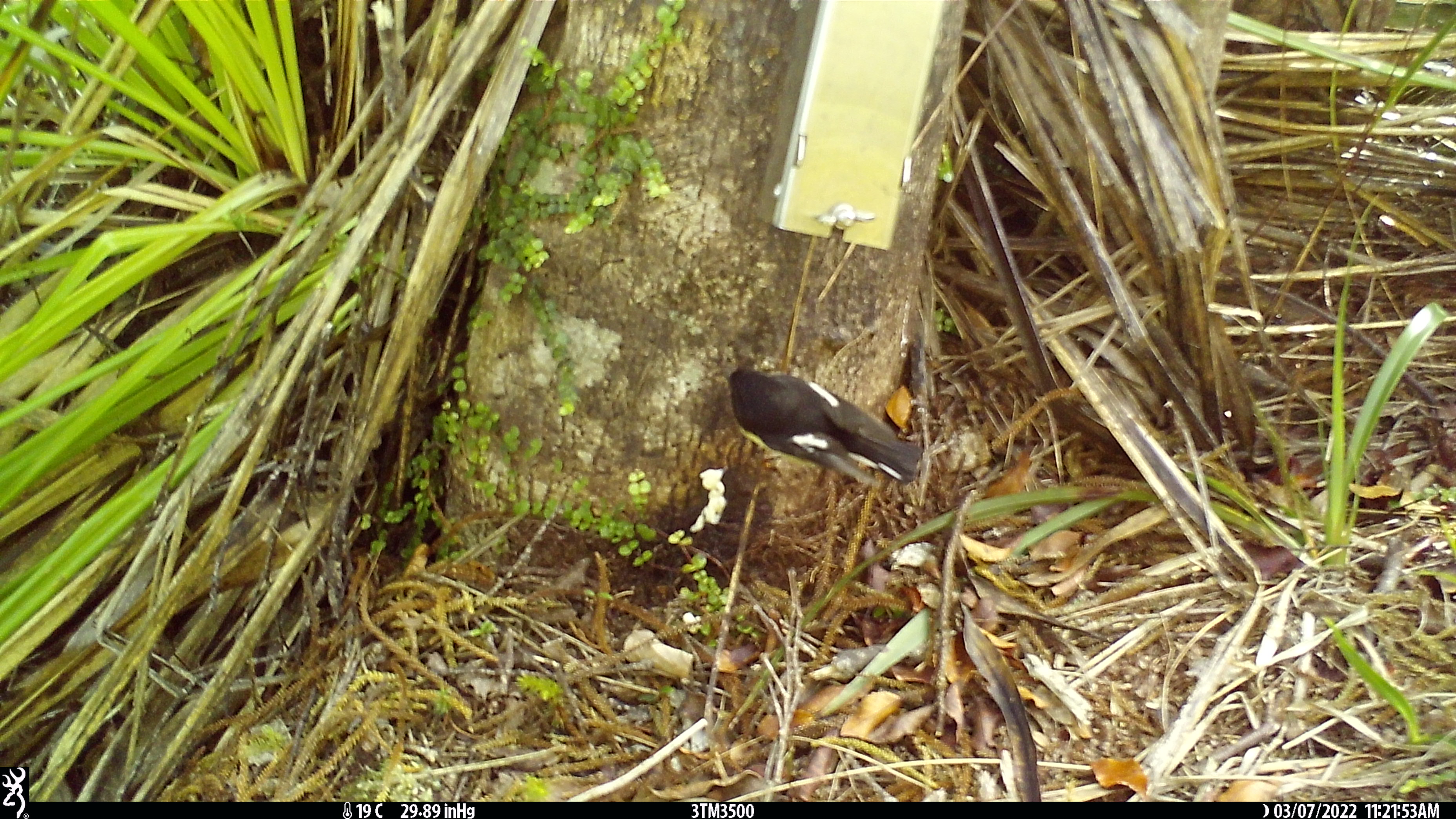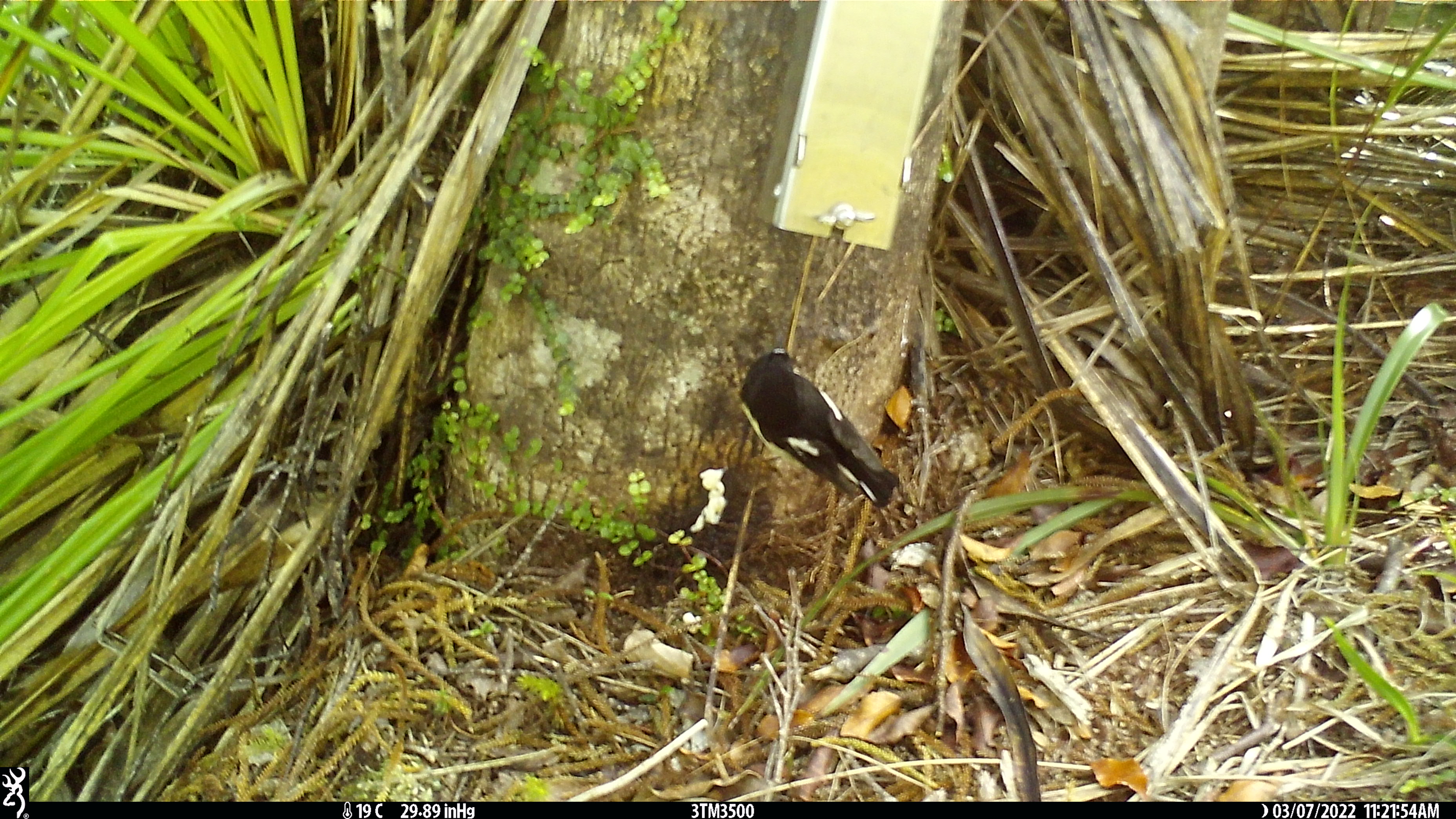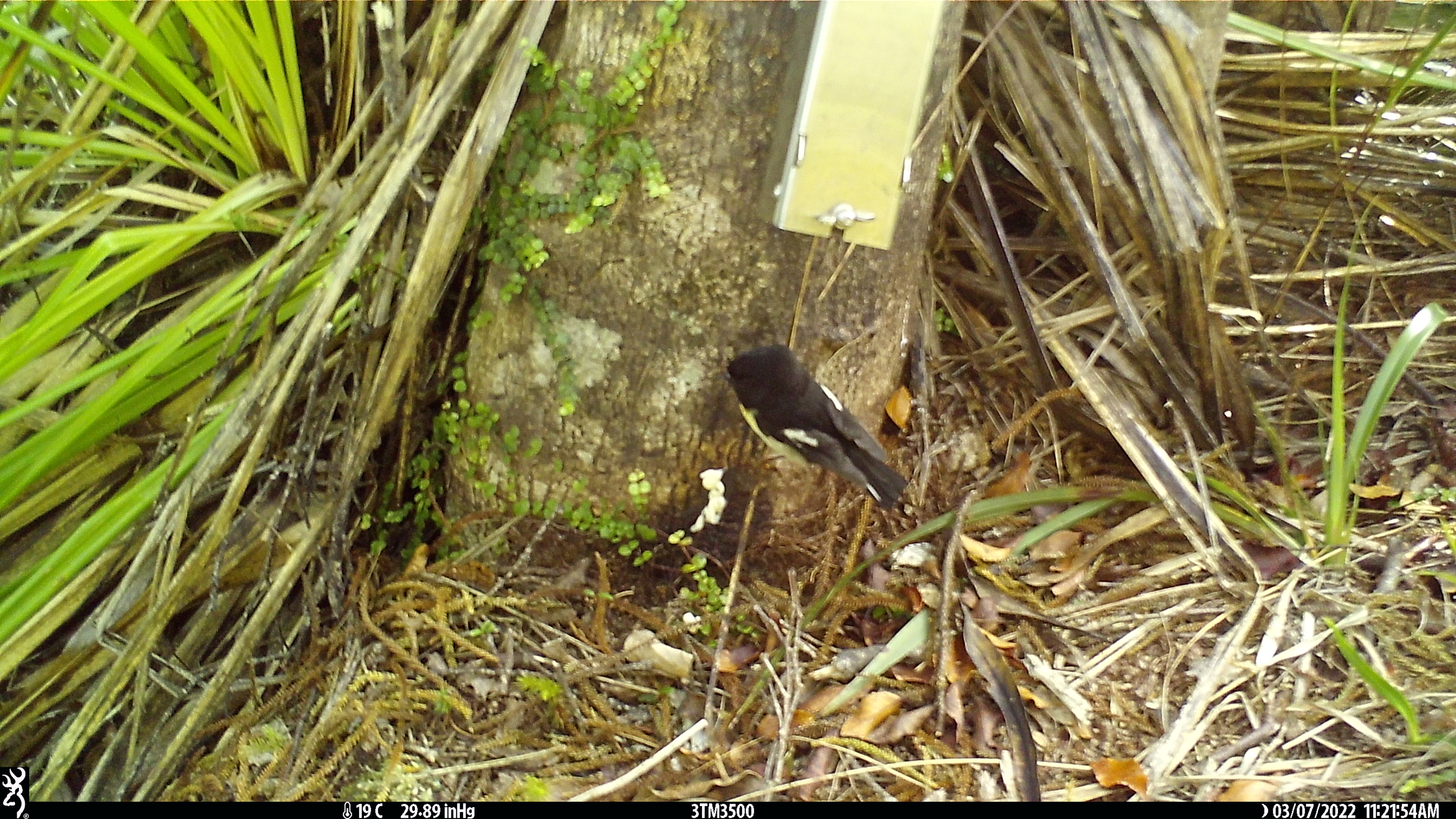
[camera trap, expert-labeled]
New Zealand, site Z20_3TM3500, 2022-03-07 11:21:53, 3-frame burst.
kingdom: Animalia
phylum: Chordata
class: Aves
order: Passeriformes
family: Petroicidae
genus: Petroica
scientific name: Petroica macrocephala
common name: tomtit